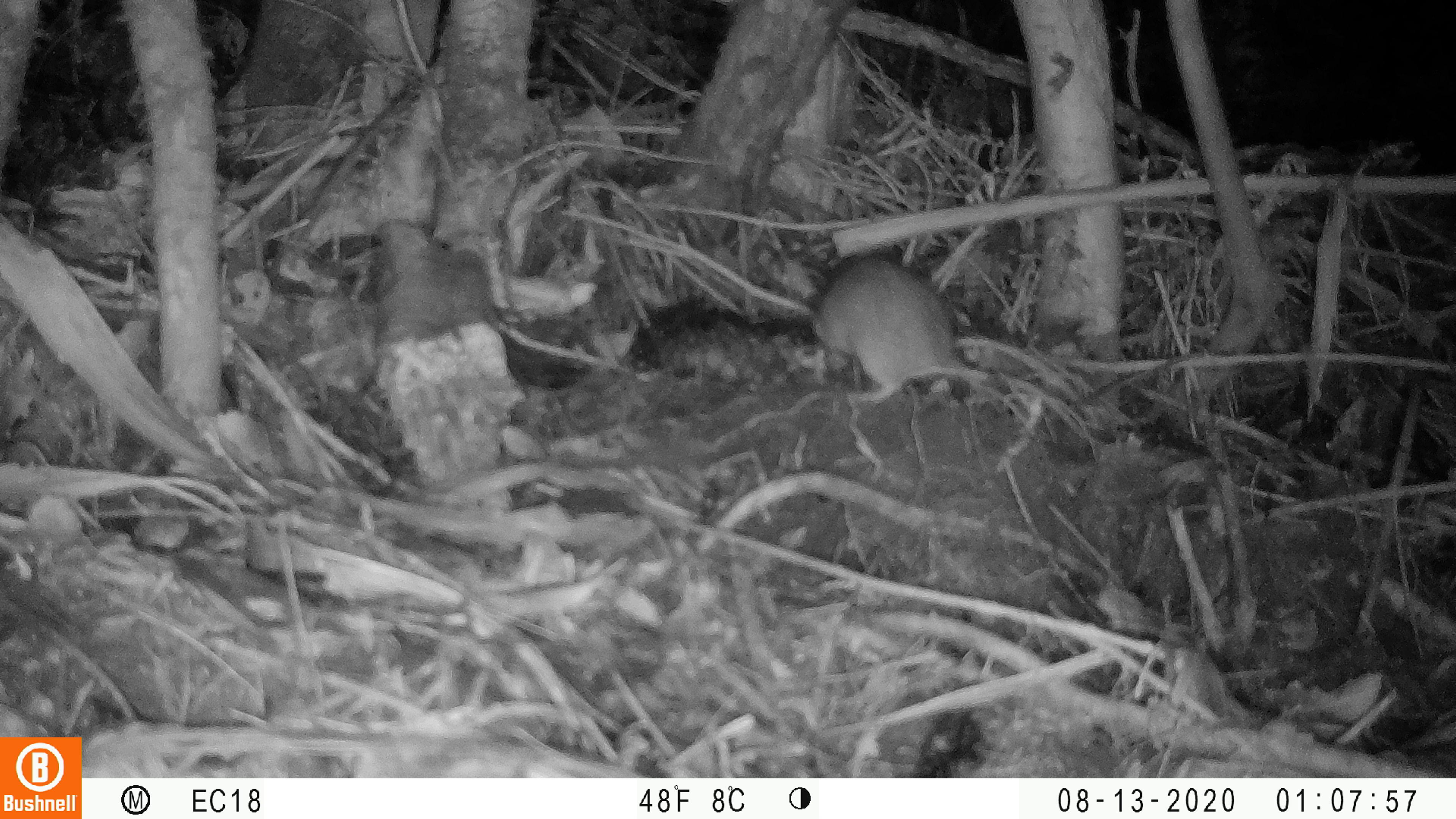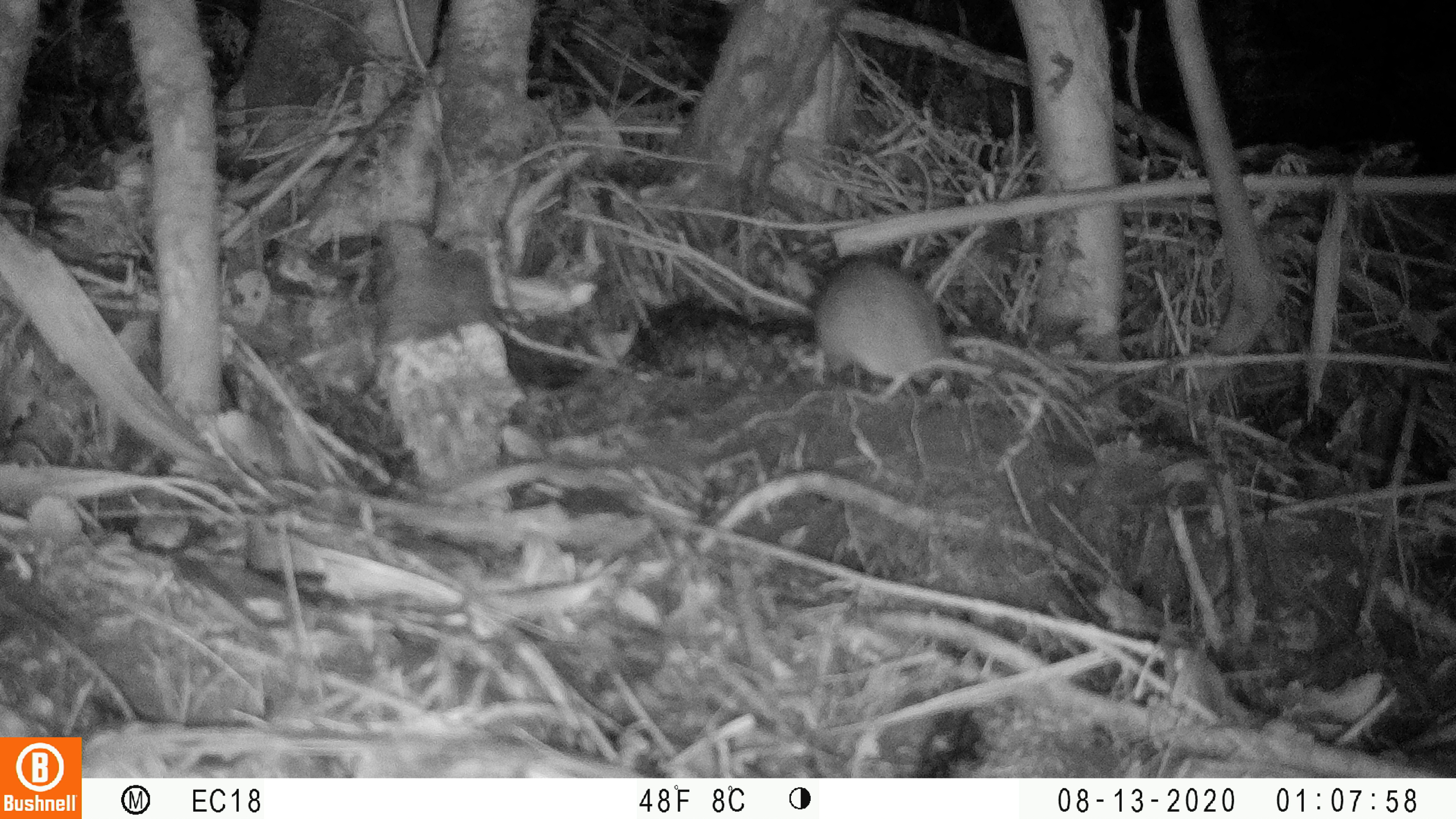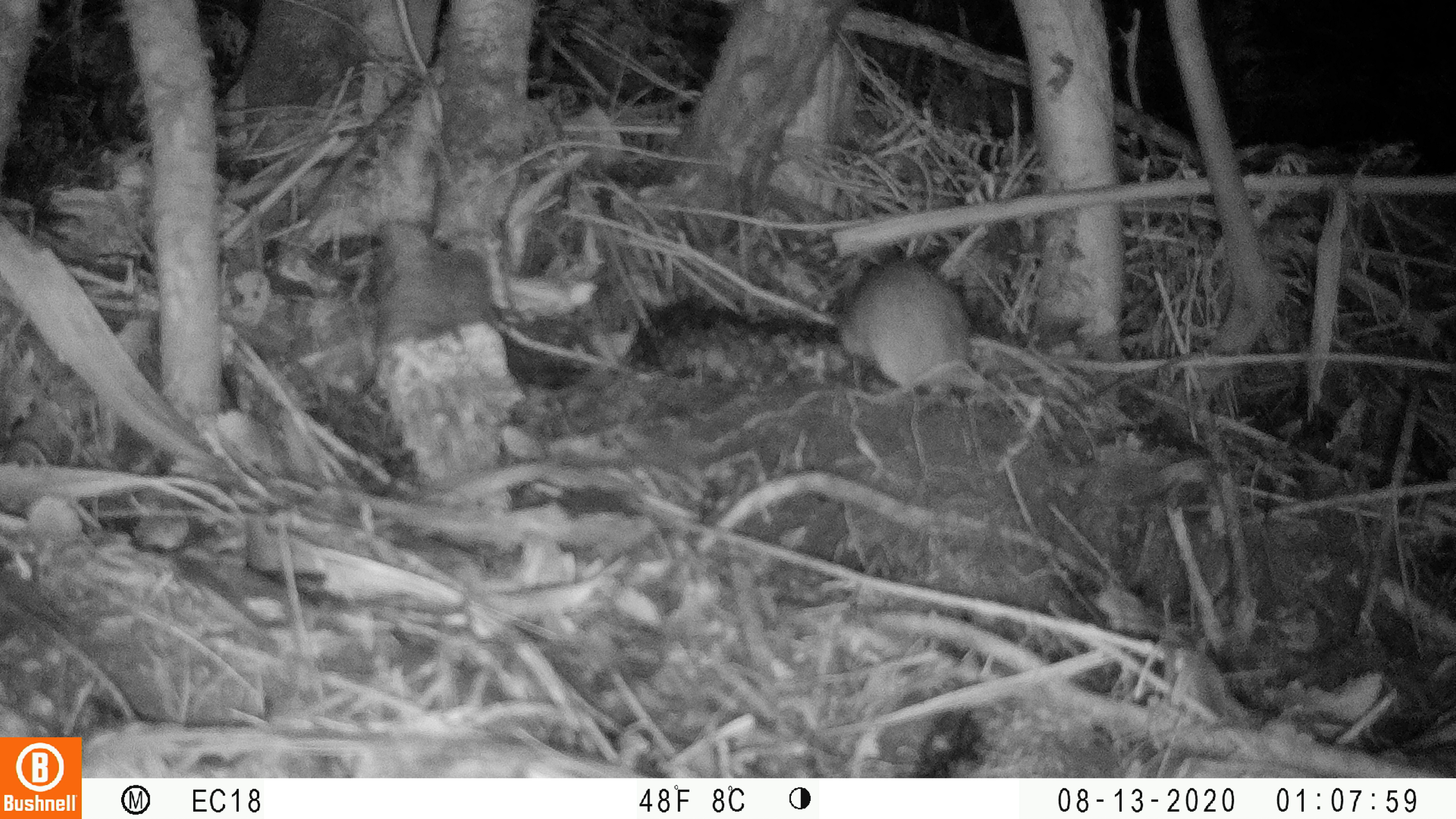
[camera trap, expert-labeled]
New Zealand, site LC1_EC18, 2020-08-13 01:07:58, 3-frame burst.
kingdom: Animalia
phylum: Chordata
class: Mammalia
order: Rodentia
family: Muridae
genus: Rattus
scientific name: Rattus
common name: rat